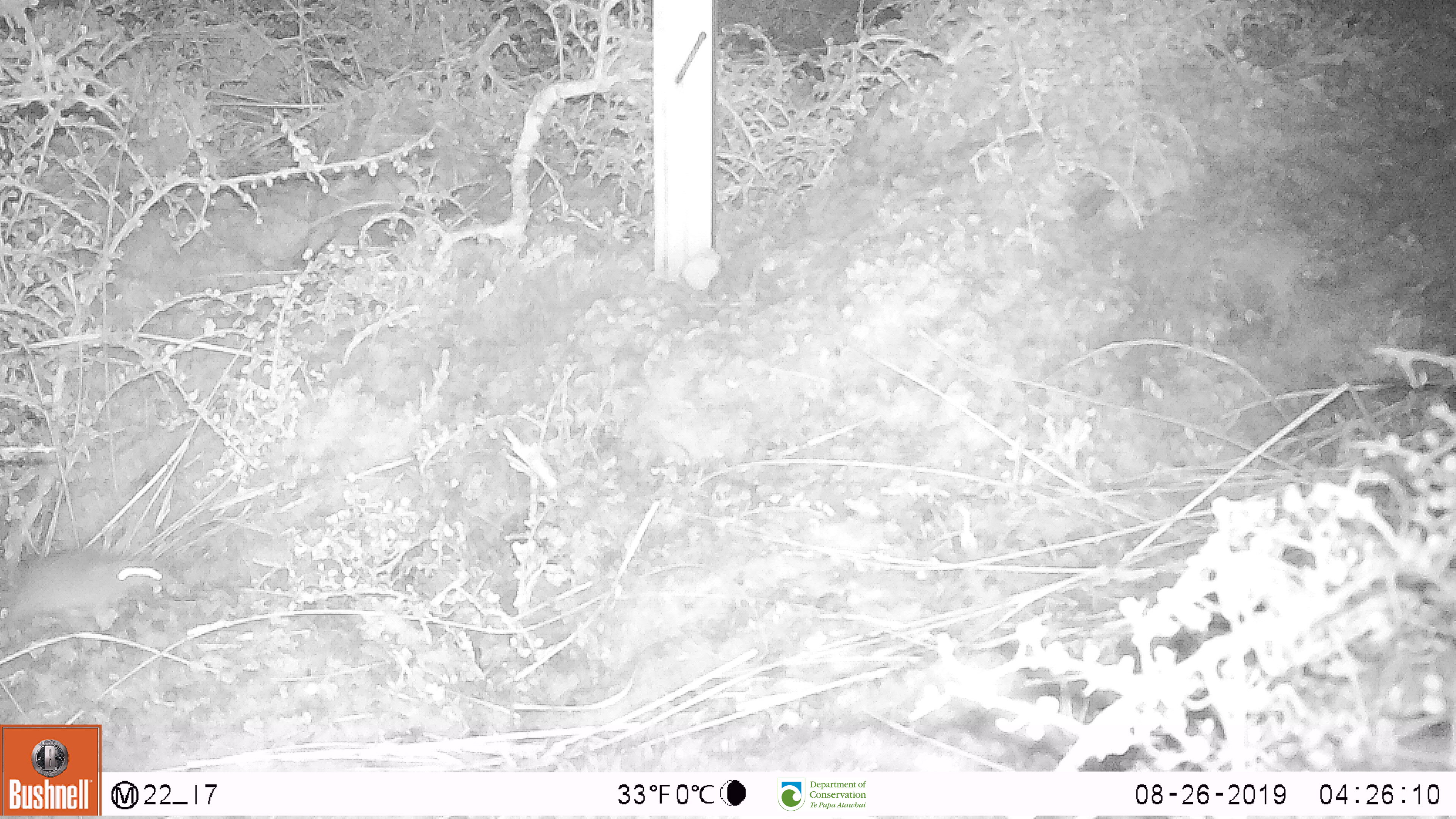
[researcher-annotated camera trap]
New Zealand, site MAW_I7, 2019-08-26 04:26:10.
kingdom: Animalia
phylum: Chordata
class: Mammalia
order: Rodentia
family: Muridae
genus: Mus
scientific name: Mus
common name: mouse